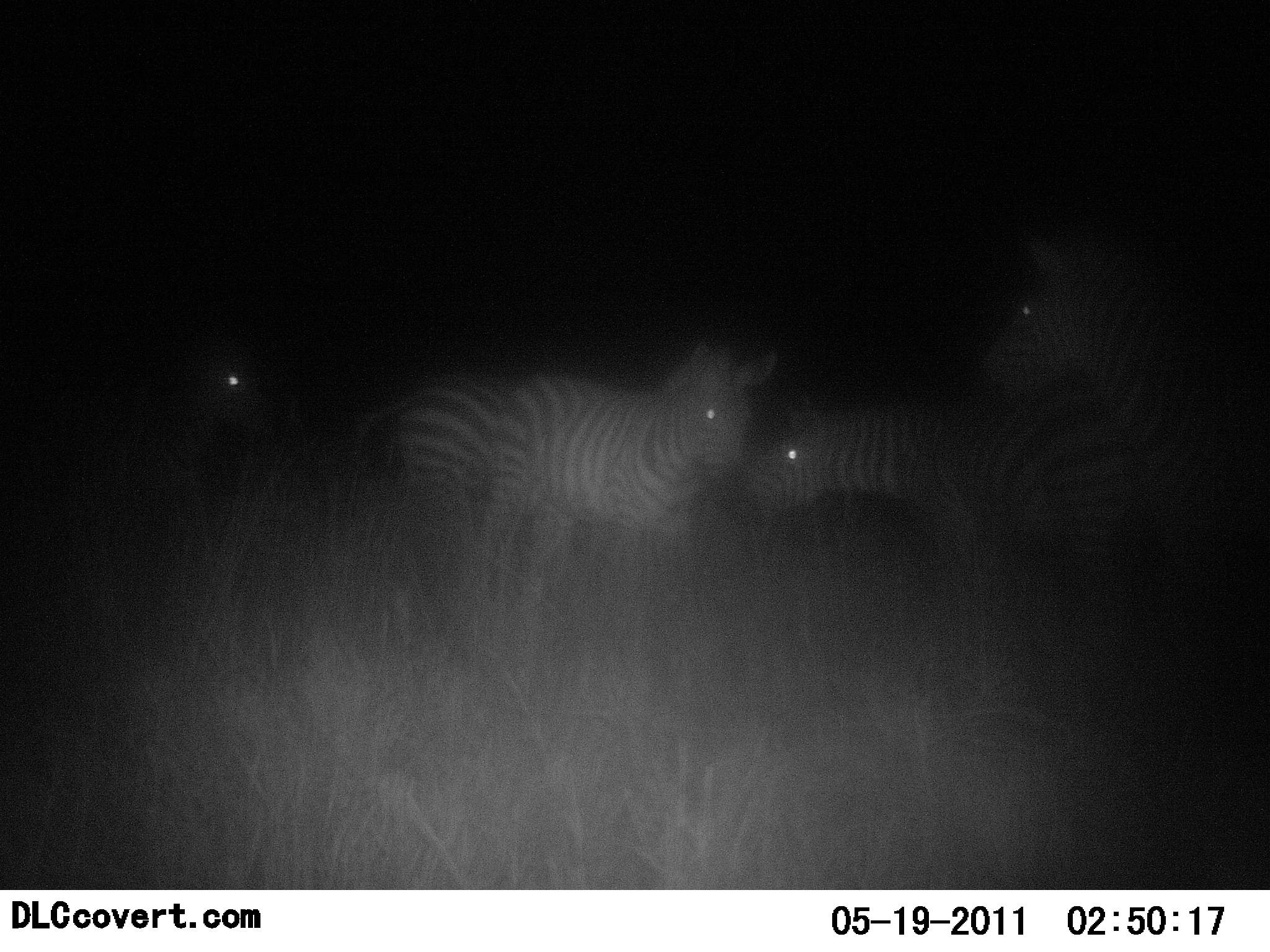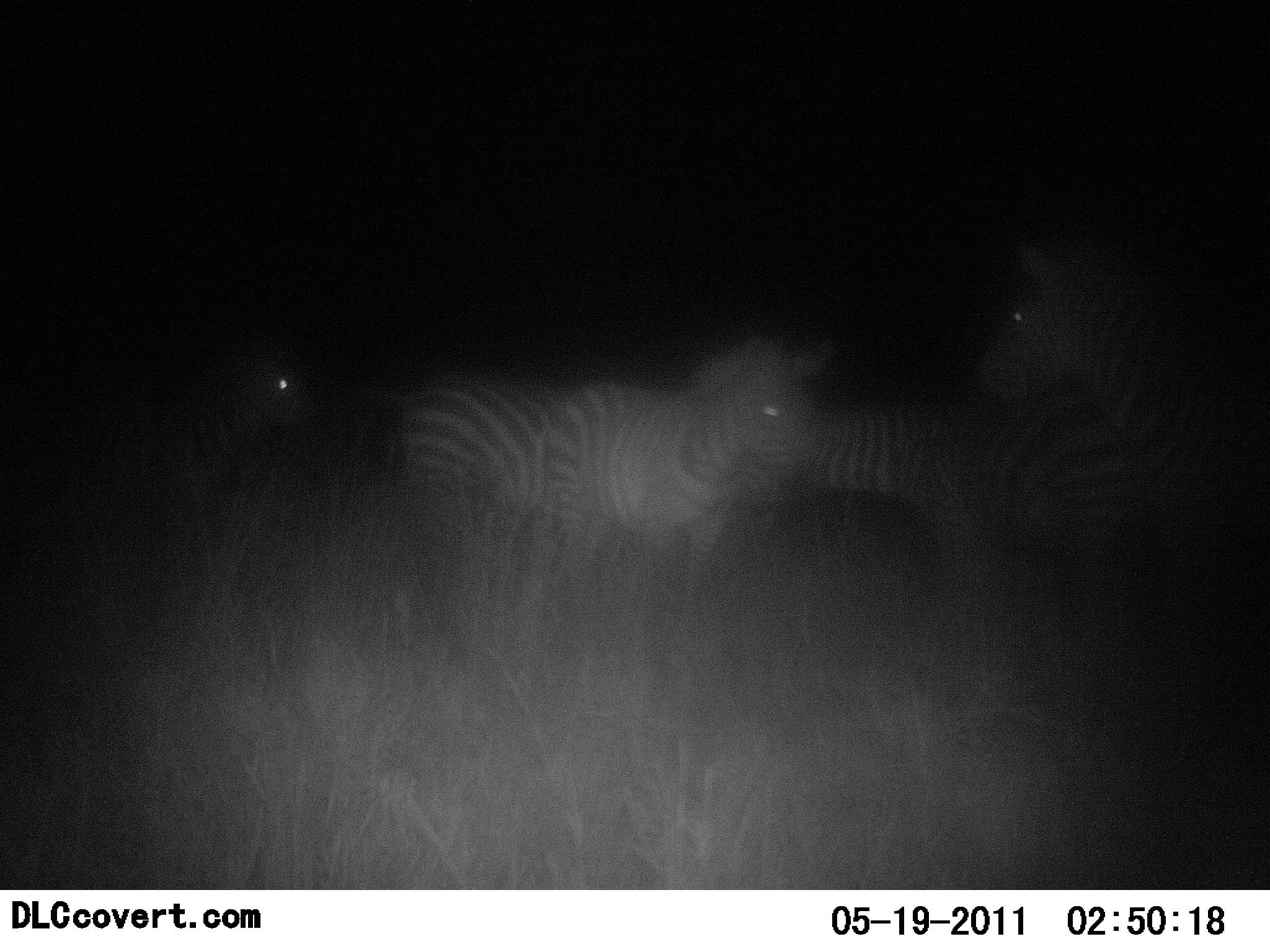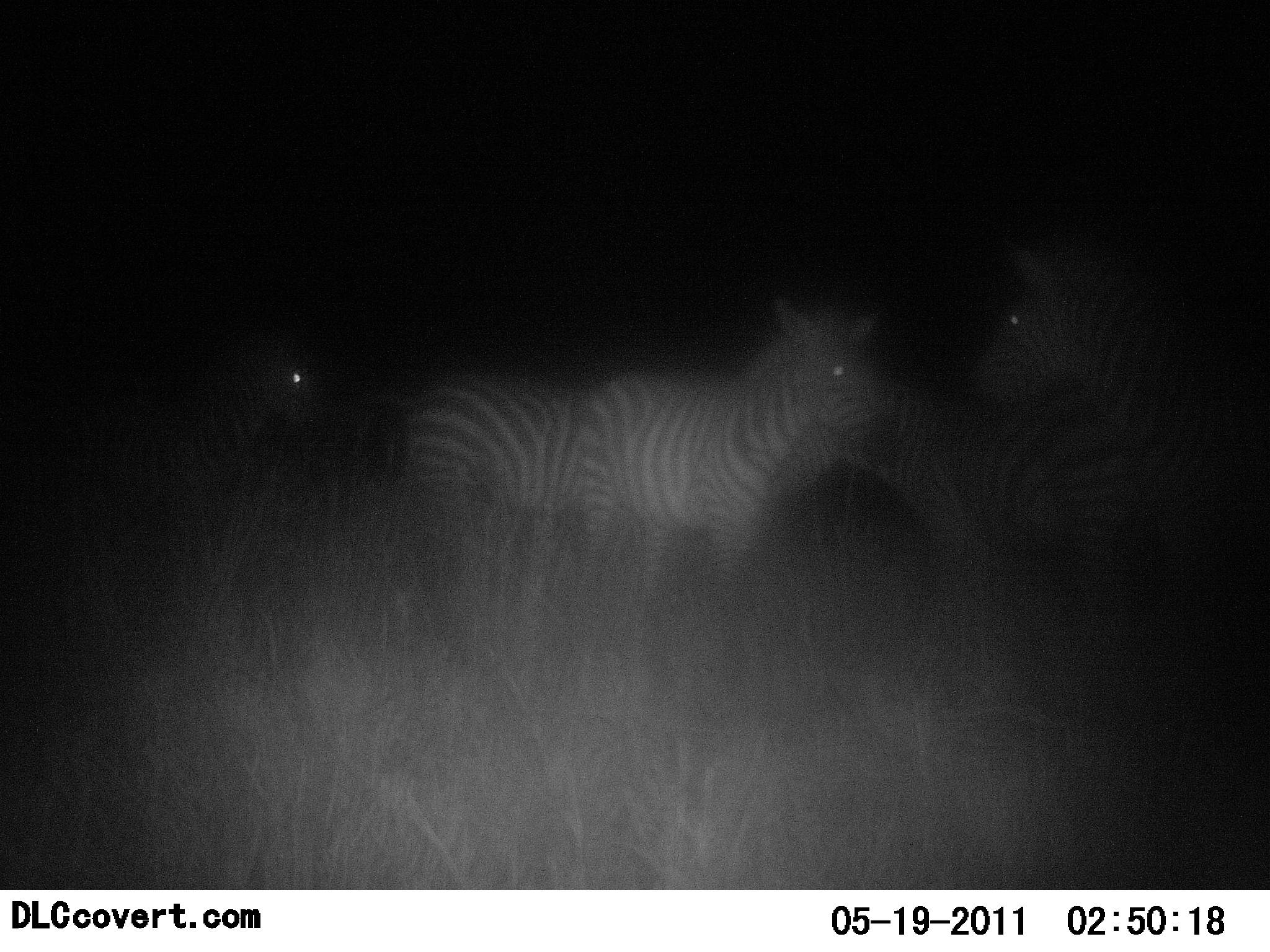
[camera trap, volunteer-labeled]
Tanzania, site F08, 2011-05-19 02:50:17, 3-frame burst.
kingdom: Animalia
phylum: Chordata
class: Mammalia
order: Perissodactyla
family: Equidae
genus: Equus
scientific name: Equus quagga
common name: plains zebra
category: zebra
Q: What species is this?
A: Zebra (plains zebra) (Equus quagga).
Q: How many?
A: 5.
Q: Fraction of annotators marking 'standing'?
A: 70%.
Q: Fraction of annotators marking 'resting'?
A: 10%.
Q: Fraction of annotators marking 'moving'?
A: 60%.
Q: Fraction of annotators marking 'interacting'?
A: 30%.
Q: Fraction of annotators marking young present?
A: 0%.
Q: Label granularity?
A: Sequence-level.